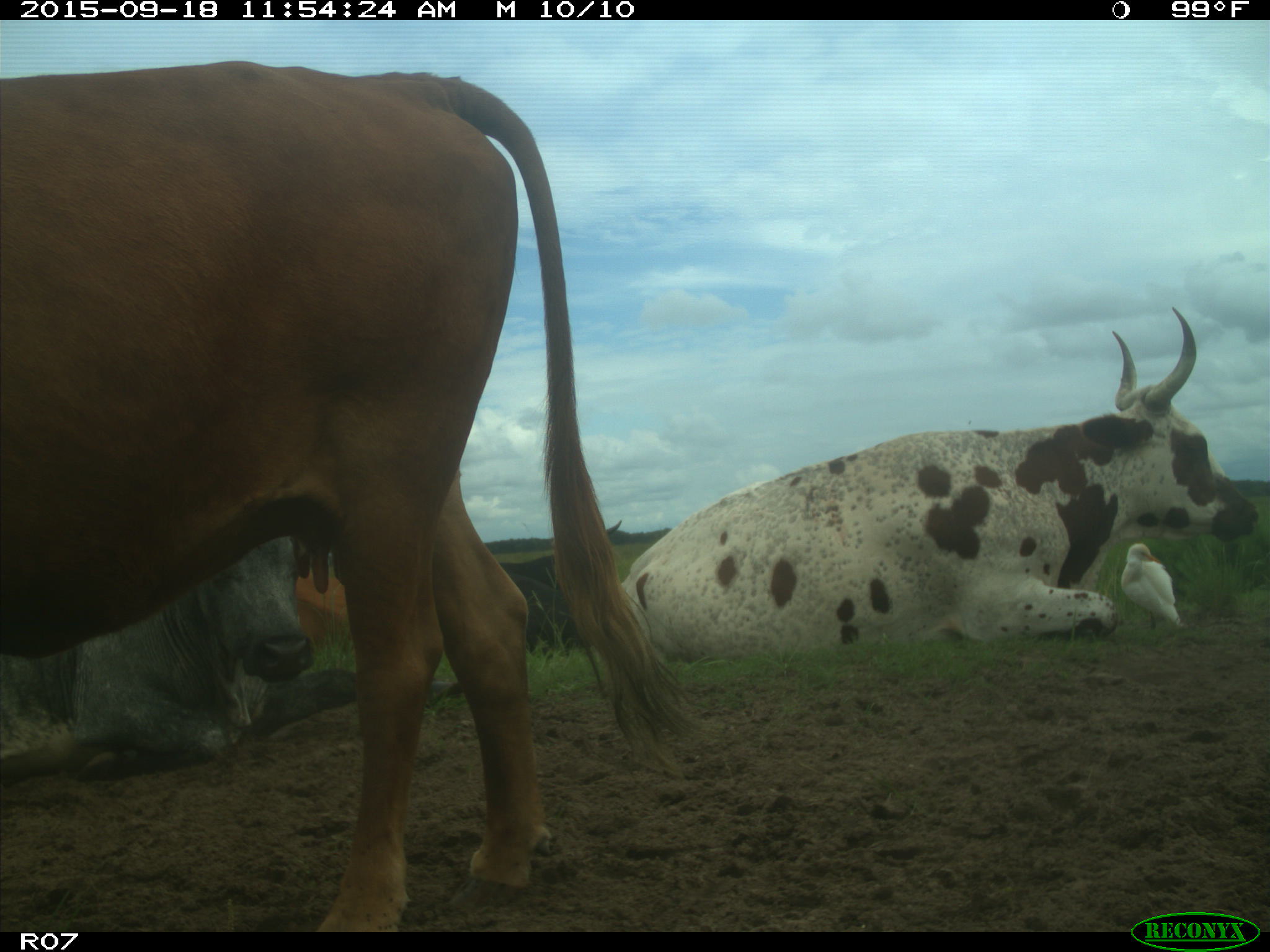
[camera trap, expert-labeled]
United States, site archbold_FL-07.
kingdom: Animalia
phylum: Chordata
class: Mammalia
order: Artiodactyla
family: Bovidae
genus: Bos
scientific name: Bos taurus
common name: domestic cow